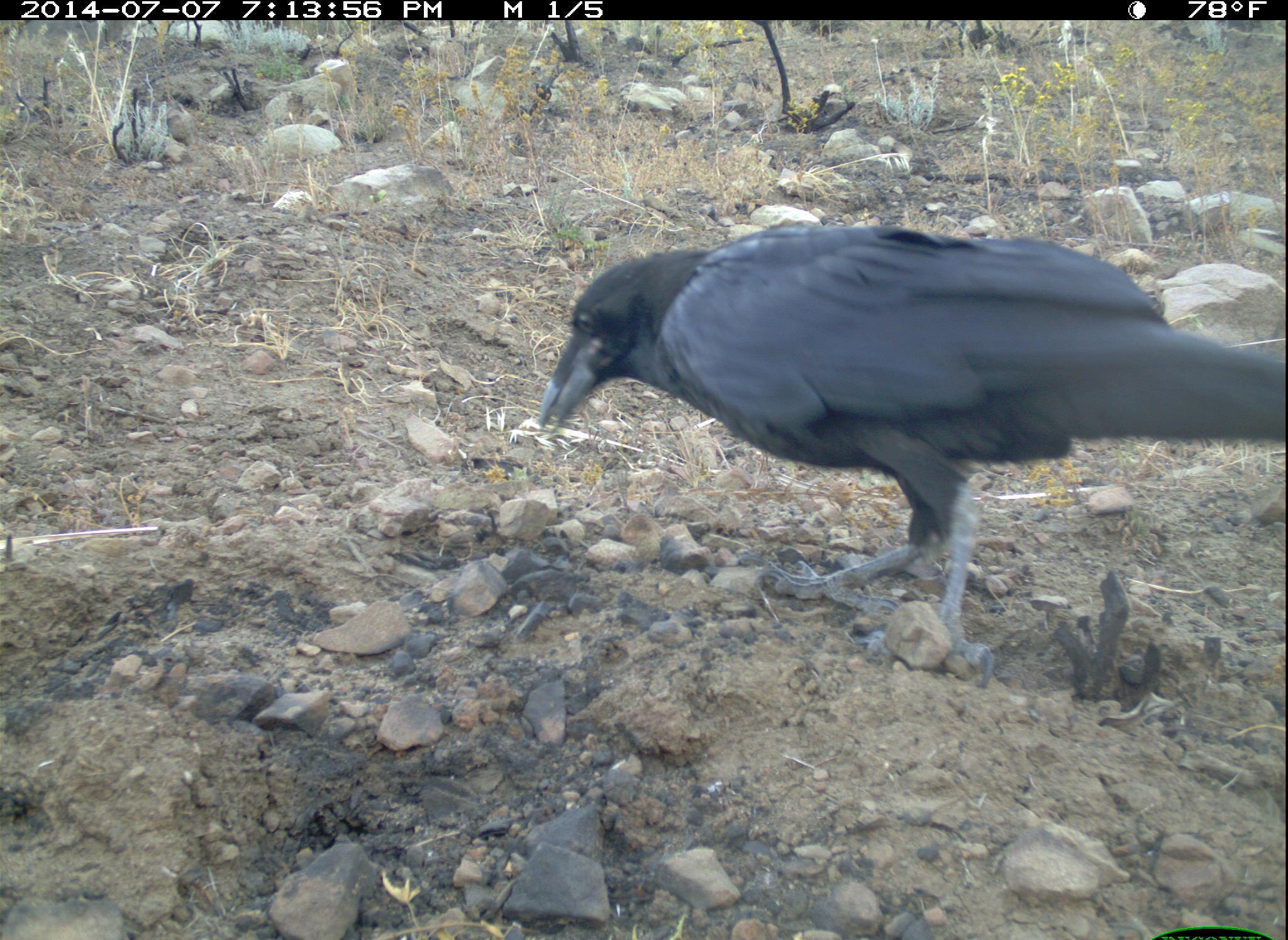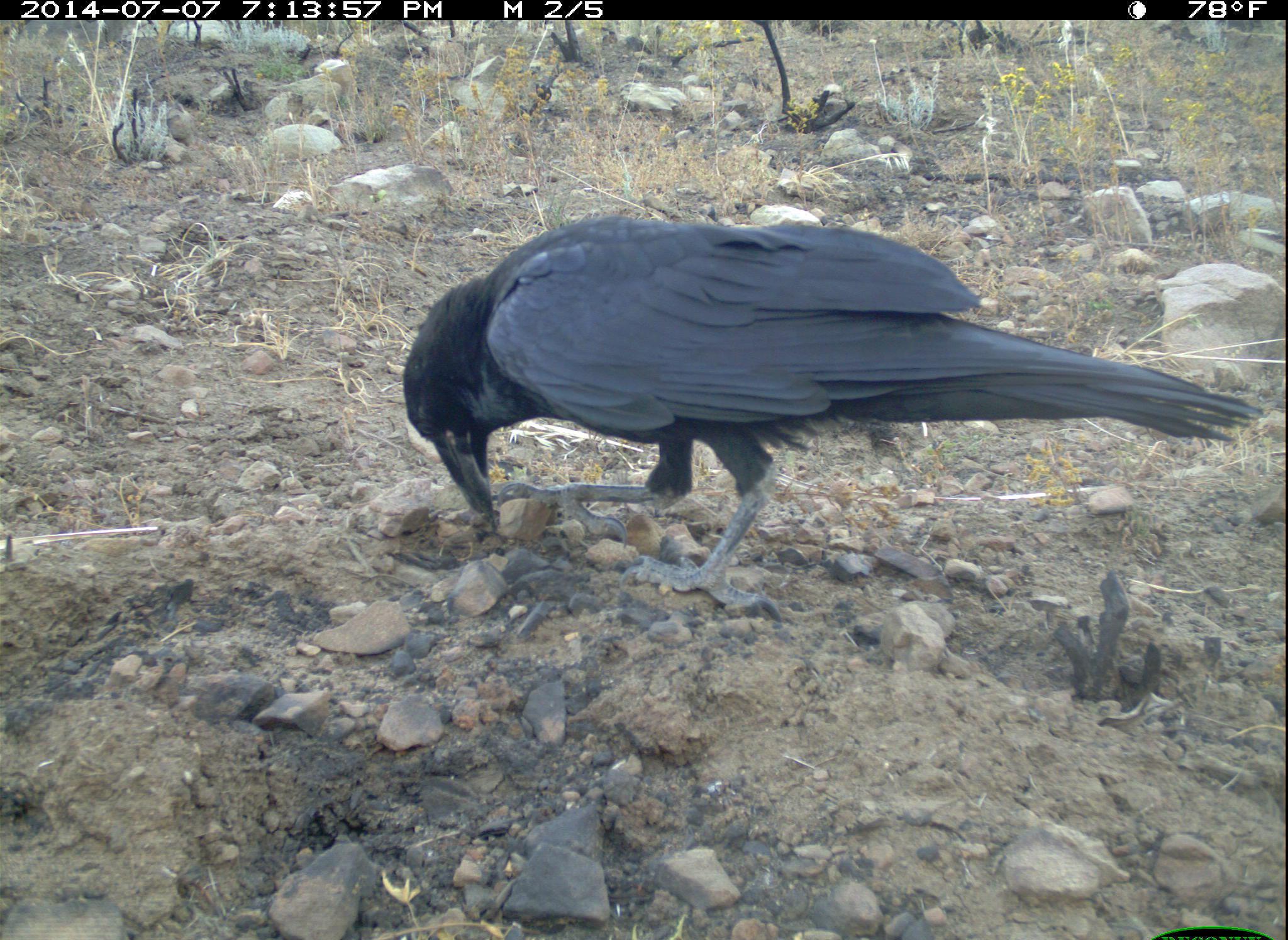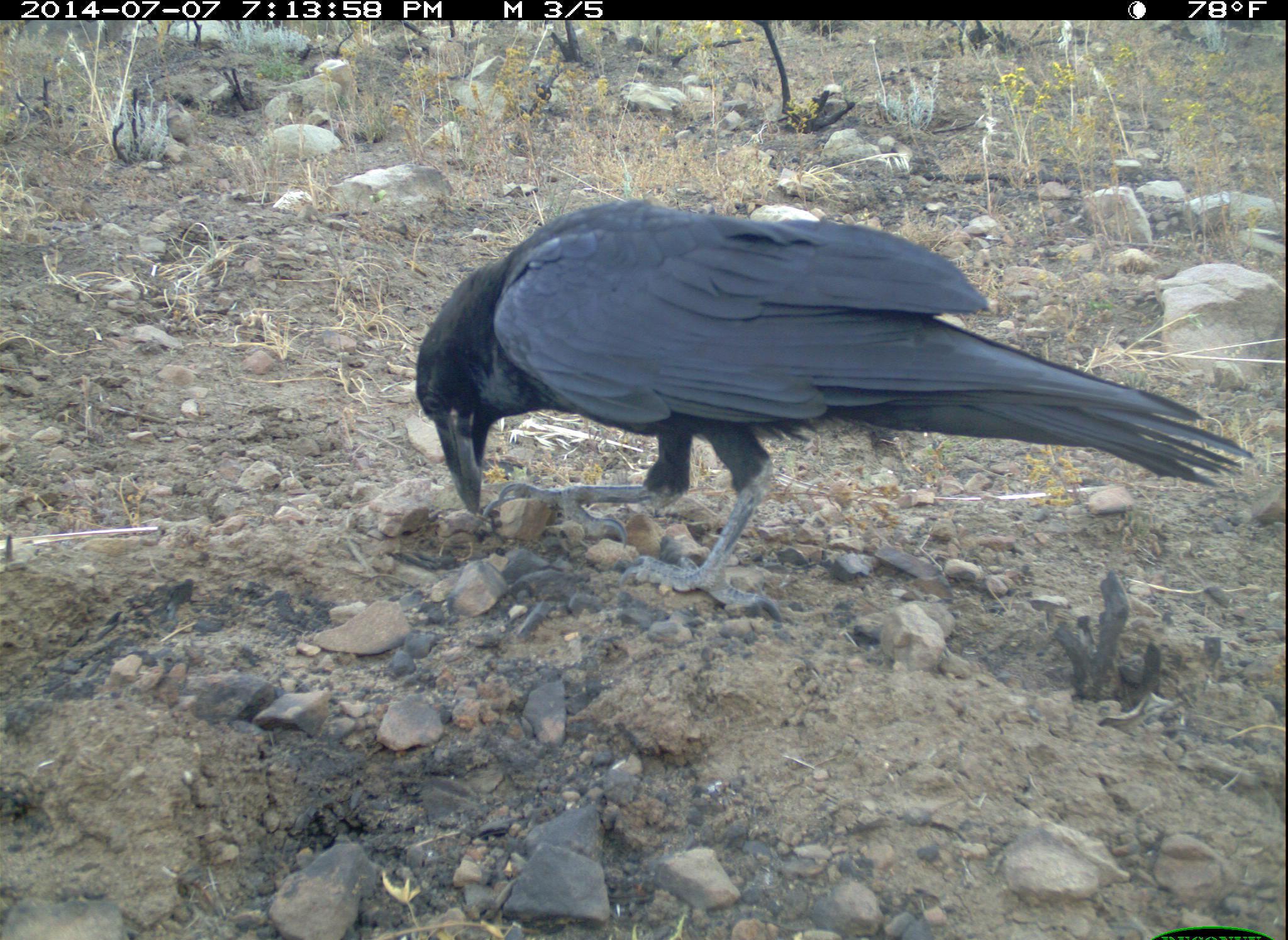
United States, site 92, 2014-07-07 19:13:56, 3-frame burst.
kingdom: Animalia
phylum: Chordata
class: Aves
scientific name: Aves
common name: bird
Bird (Aves).